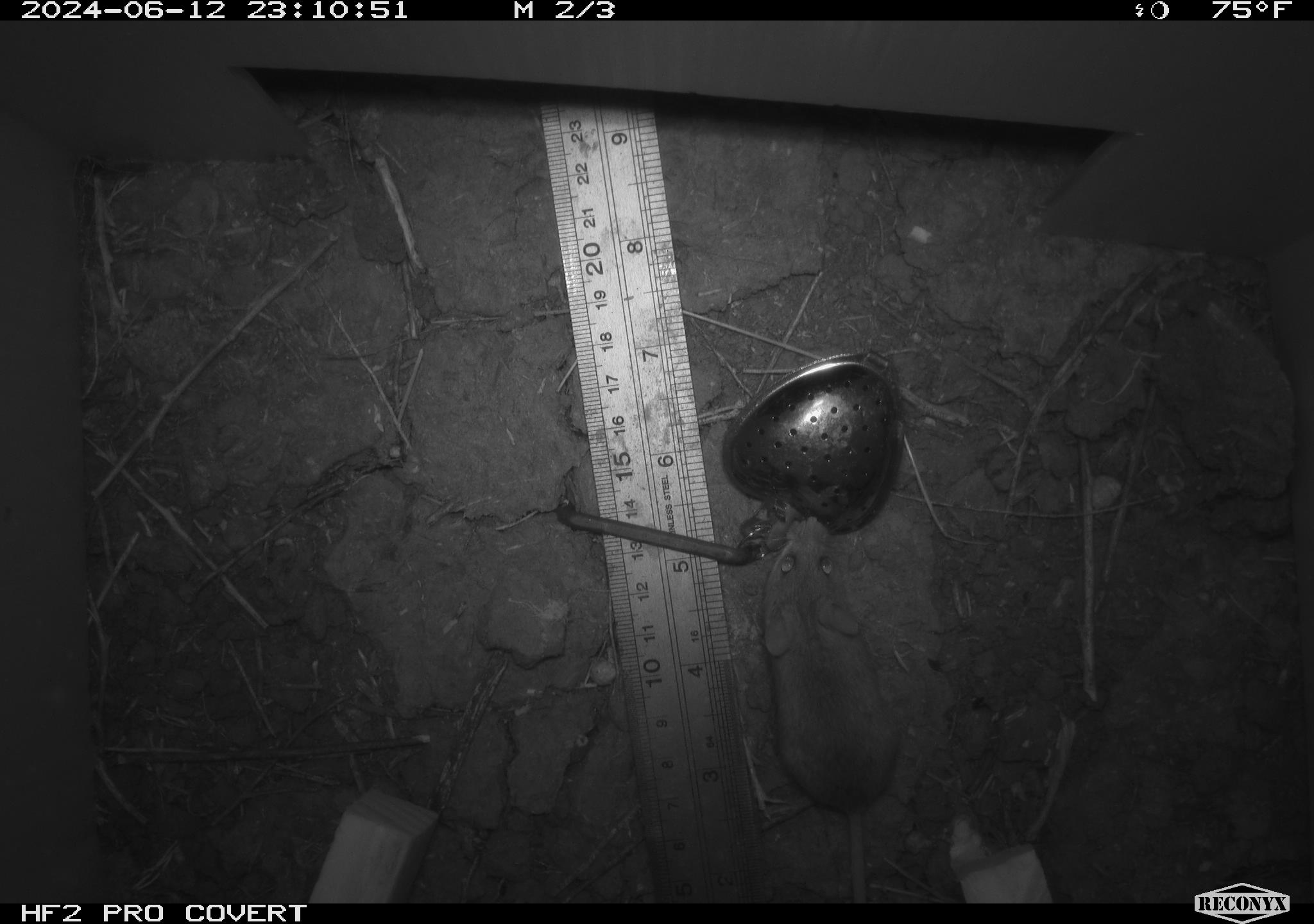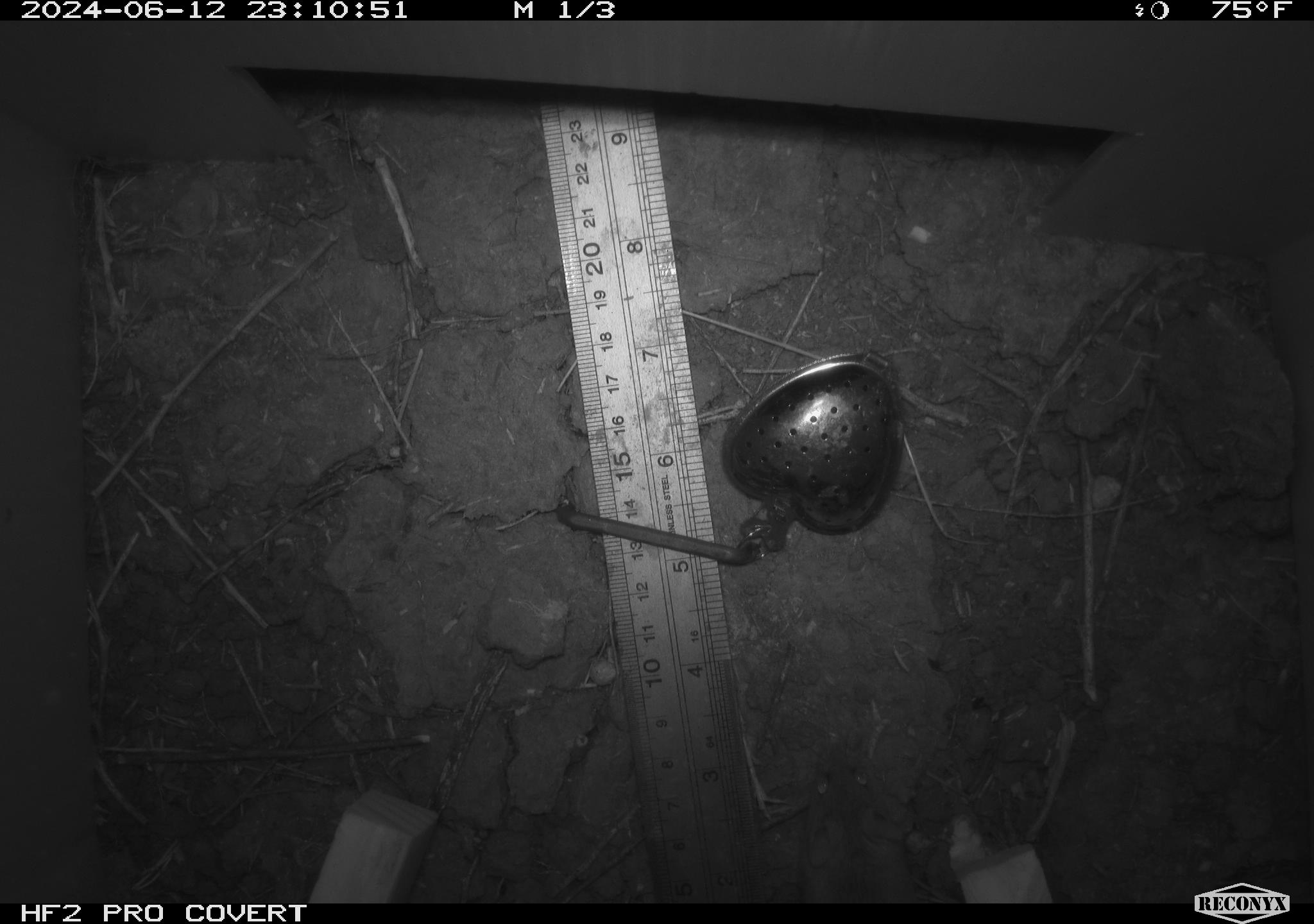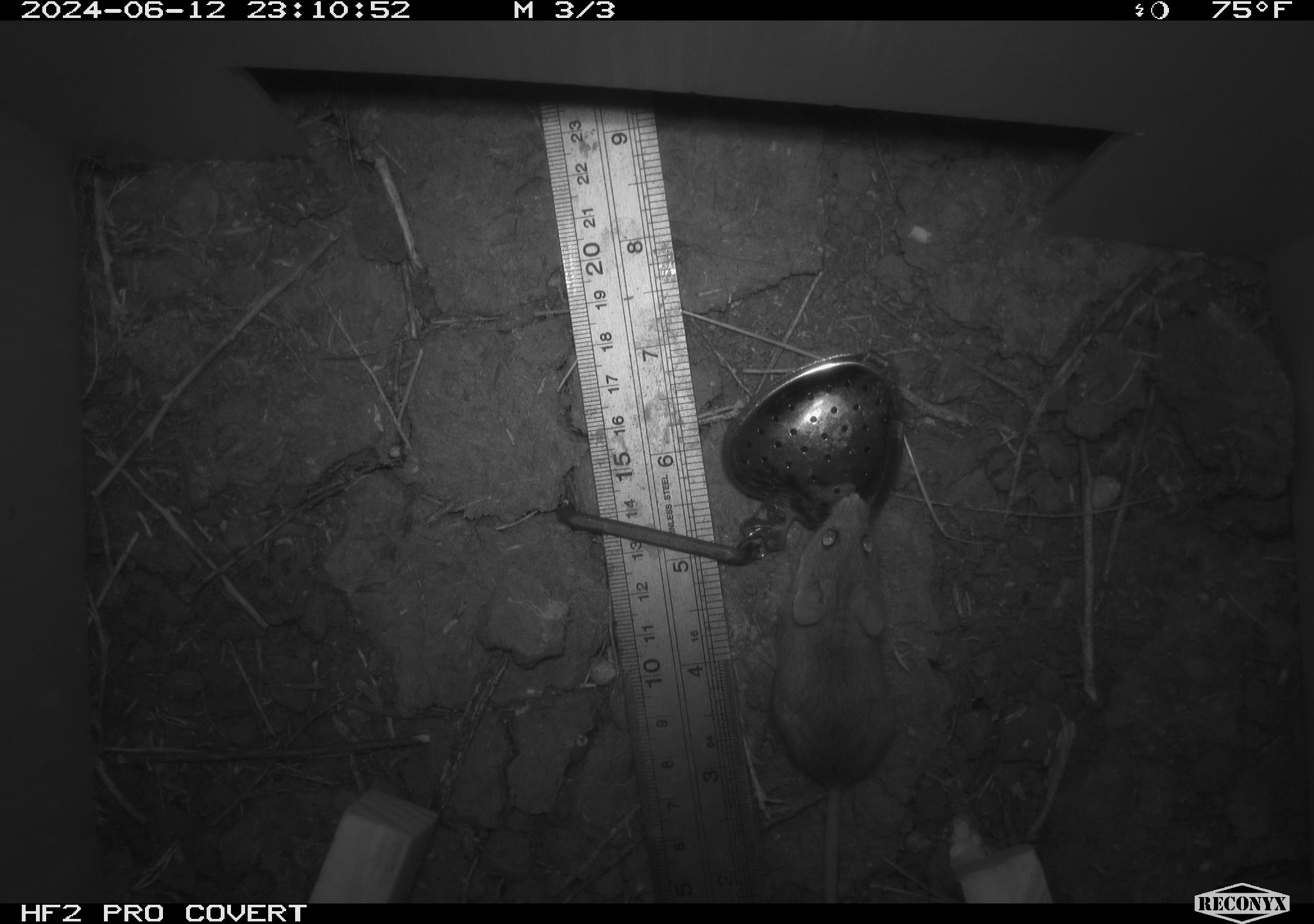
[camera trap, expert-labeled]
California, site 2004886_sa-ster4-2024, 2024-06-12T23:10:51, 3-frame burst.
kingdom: Animalia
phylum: Chordata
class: Mammalia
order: Rodentia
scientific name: Rodentia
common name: mouse species